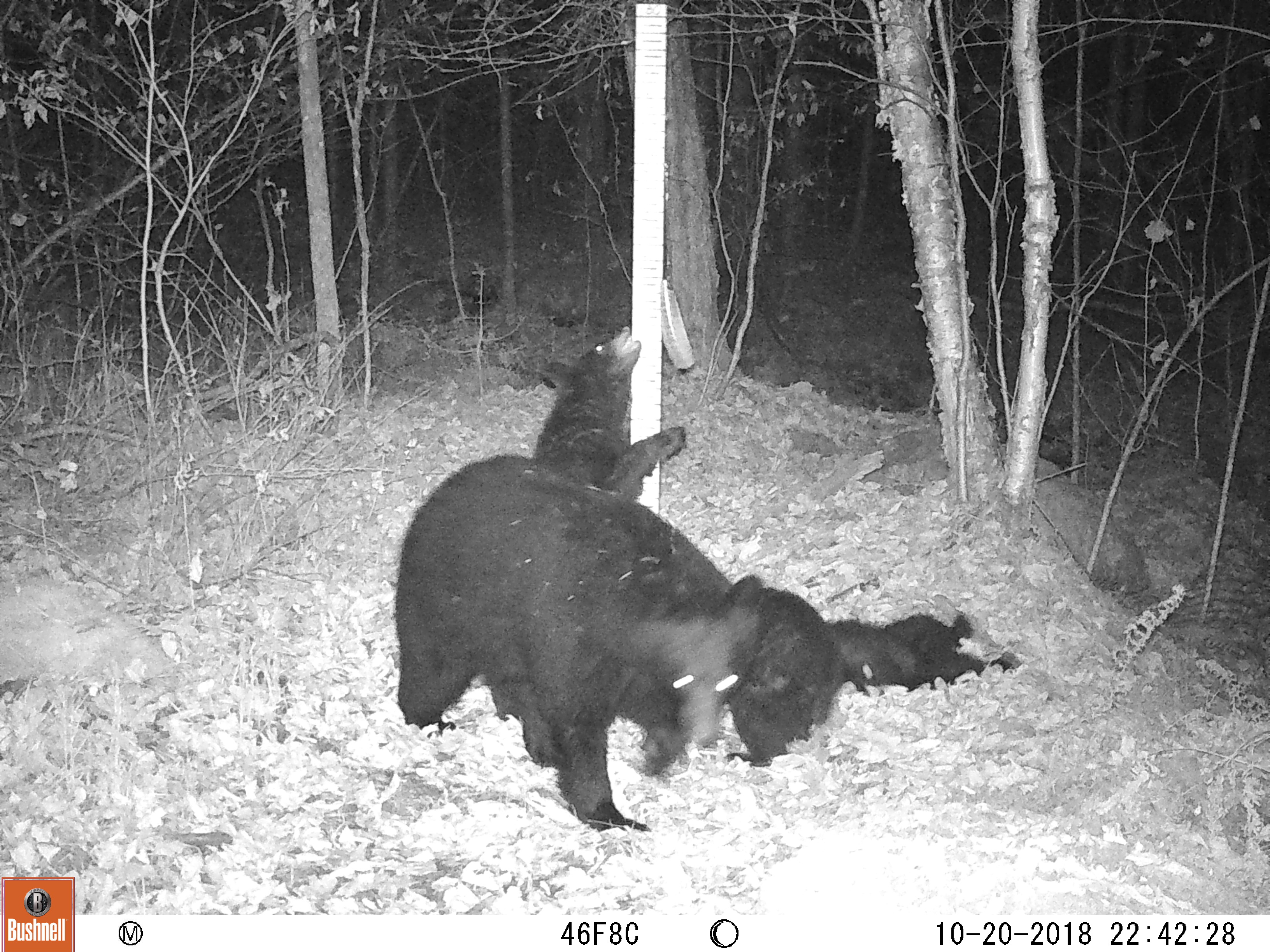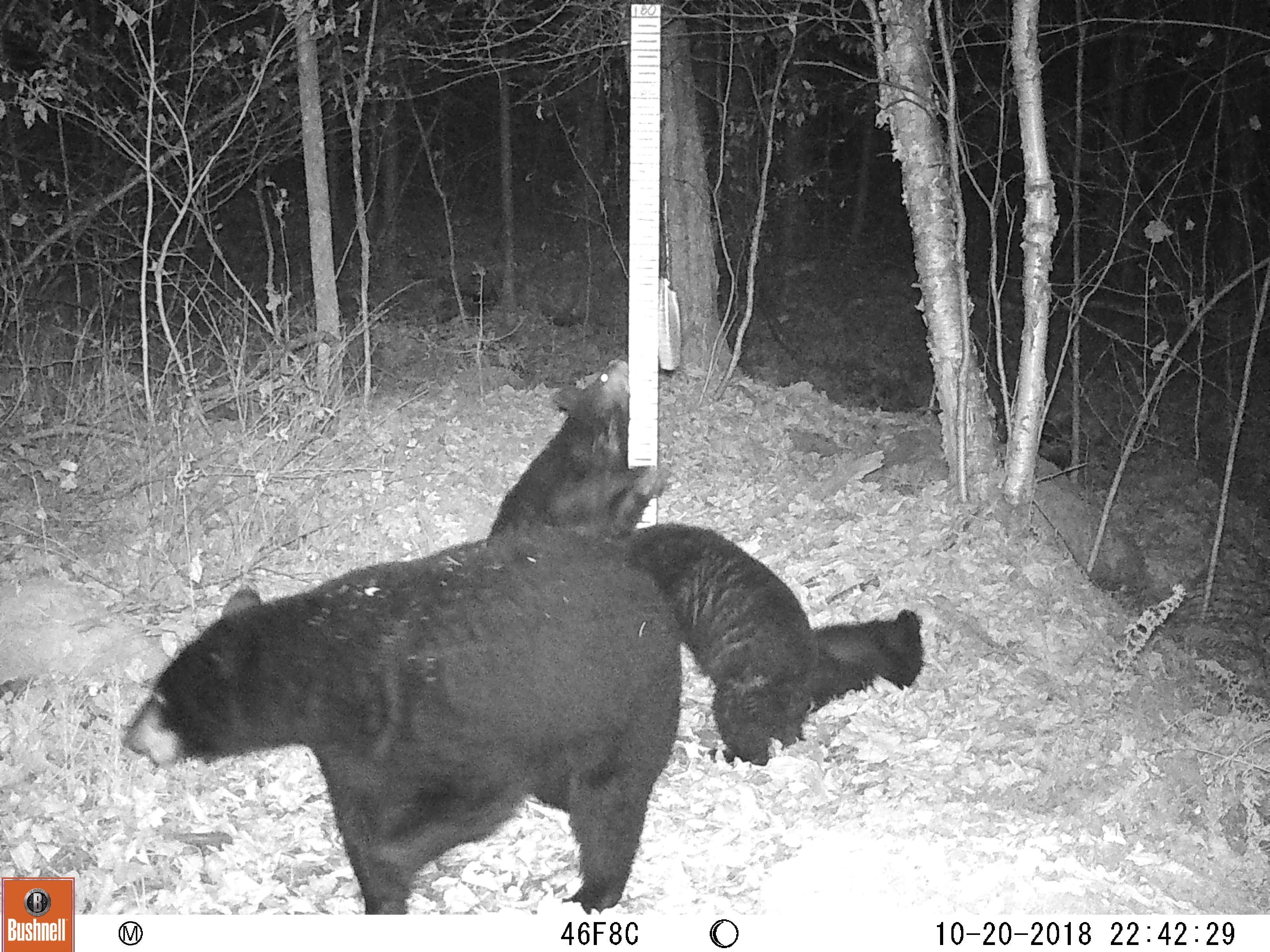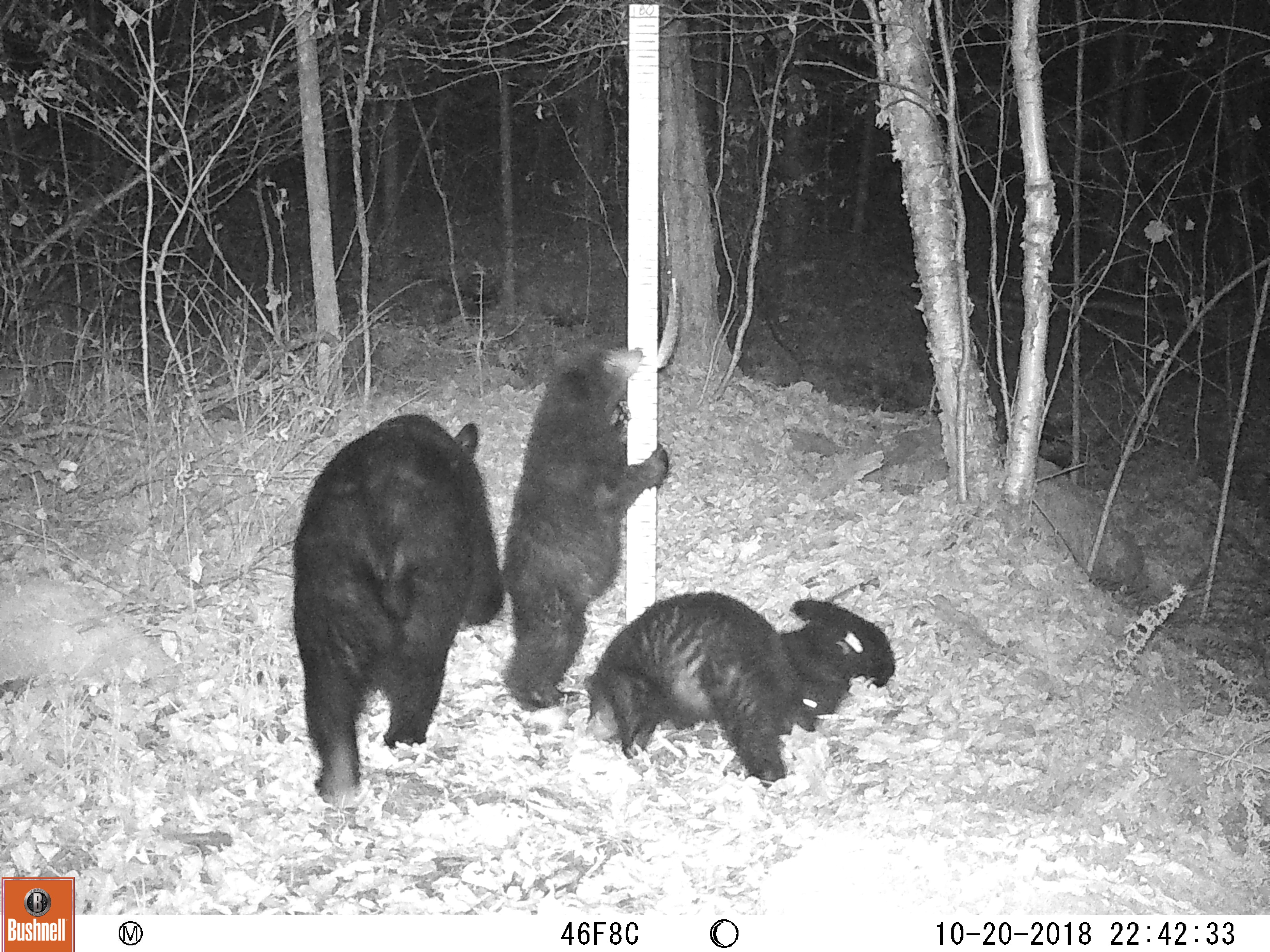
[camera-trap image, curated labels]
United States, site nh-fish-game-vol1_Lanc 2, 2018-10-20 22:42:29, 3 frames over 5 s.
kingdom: Animalia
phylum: Chordata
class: Mammalia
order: Carnivora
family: Ursidae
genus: Ursus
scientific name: Ursus americanus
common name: black bear